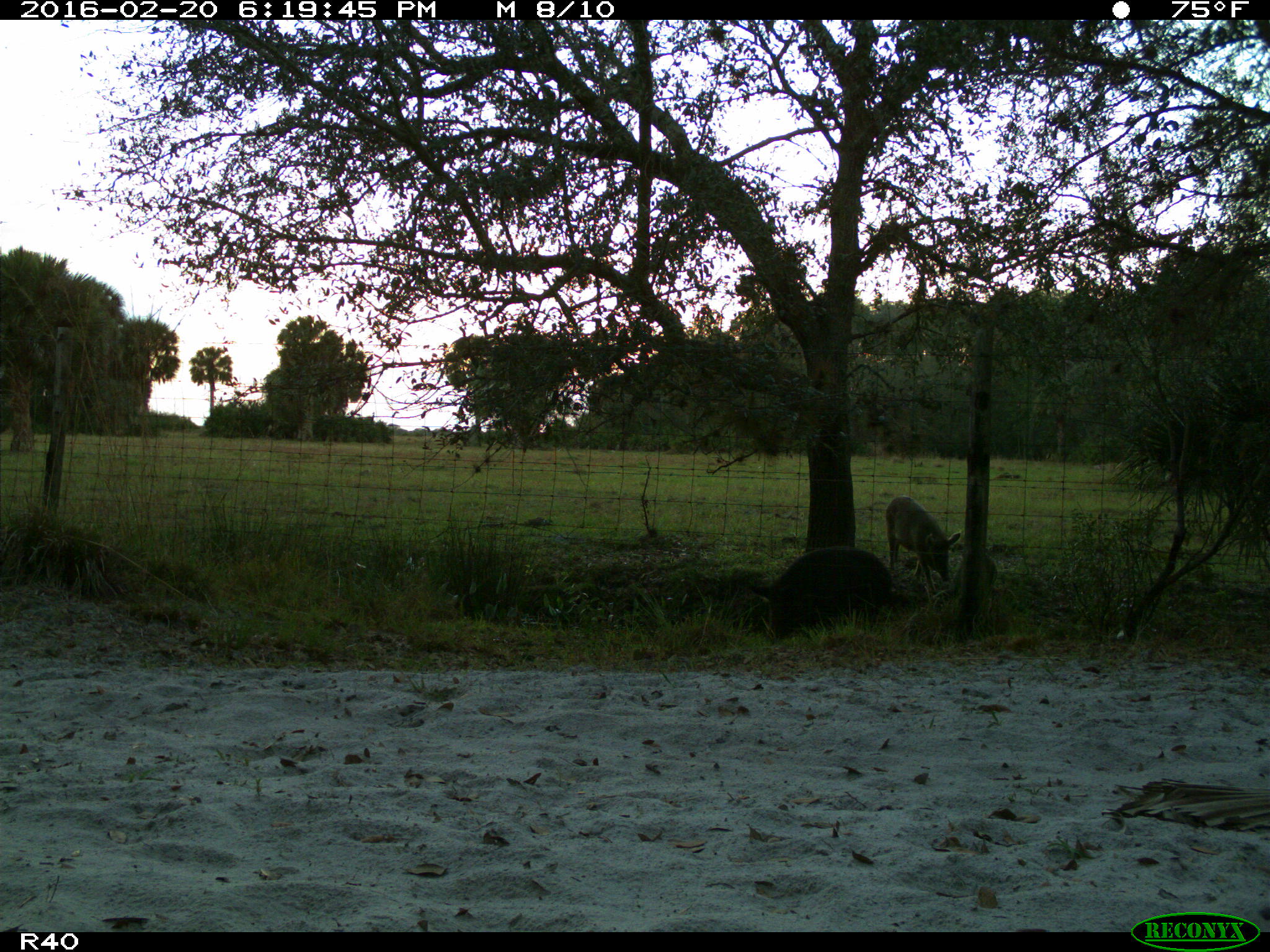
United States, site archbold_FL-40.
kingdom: Animalia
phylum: Chordata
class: Mammalia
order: Artiodactyla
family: Suidae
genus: Sus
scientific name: Sus scrofa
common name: wild boar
Sus scrofa (wild boar).